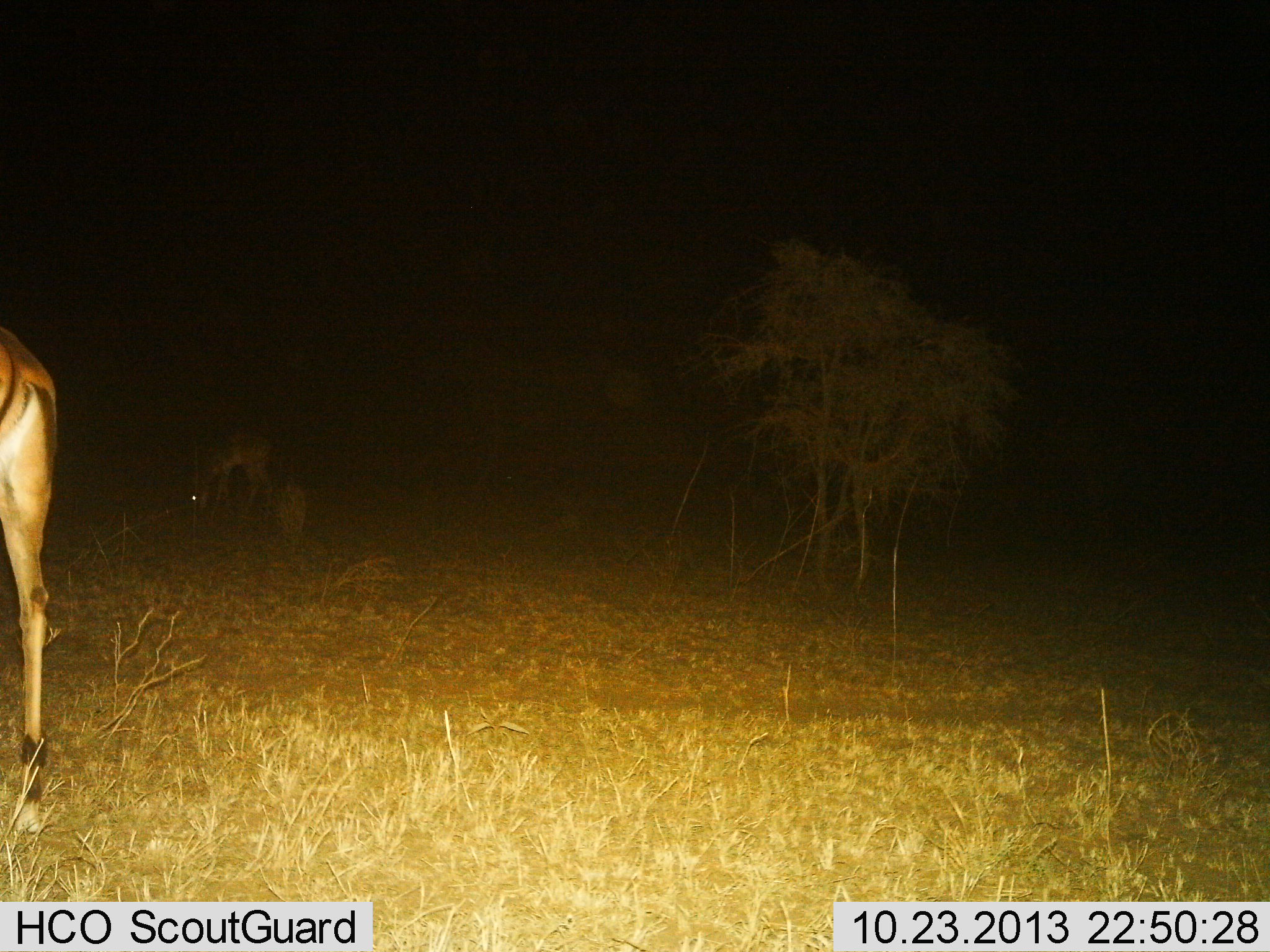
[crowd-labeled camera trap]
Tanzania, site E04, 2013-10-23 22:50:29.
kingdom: Animalia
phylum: Chordata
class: Mammalia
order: Artiodactyla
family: Bovidae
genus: Aepyceros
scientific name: Aepyceros melampus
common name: impala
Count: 2.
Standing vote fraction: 71%.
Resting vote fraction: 0%.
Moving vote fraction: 0%.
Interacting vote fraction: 0%.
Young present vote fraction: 7%.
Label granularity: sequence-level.